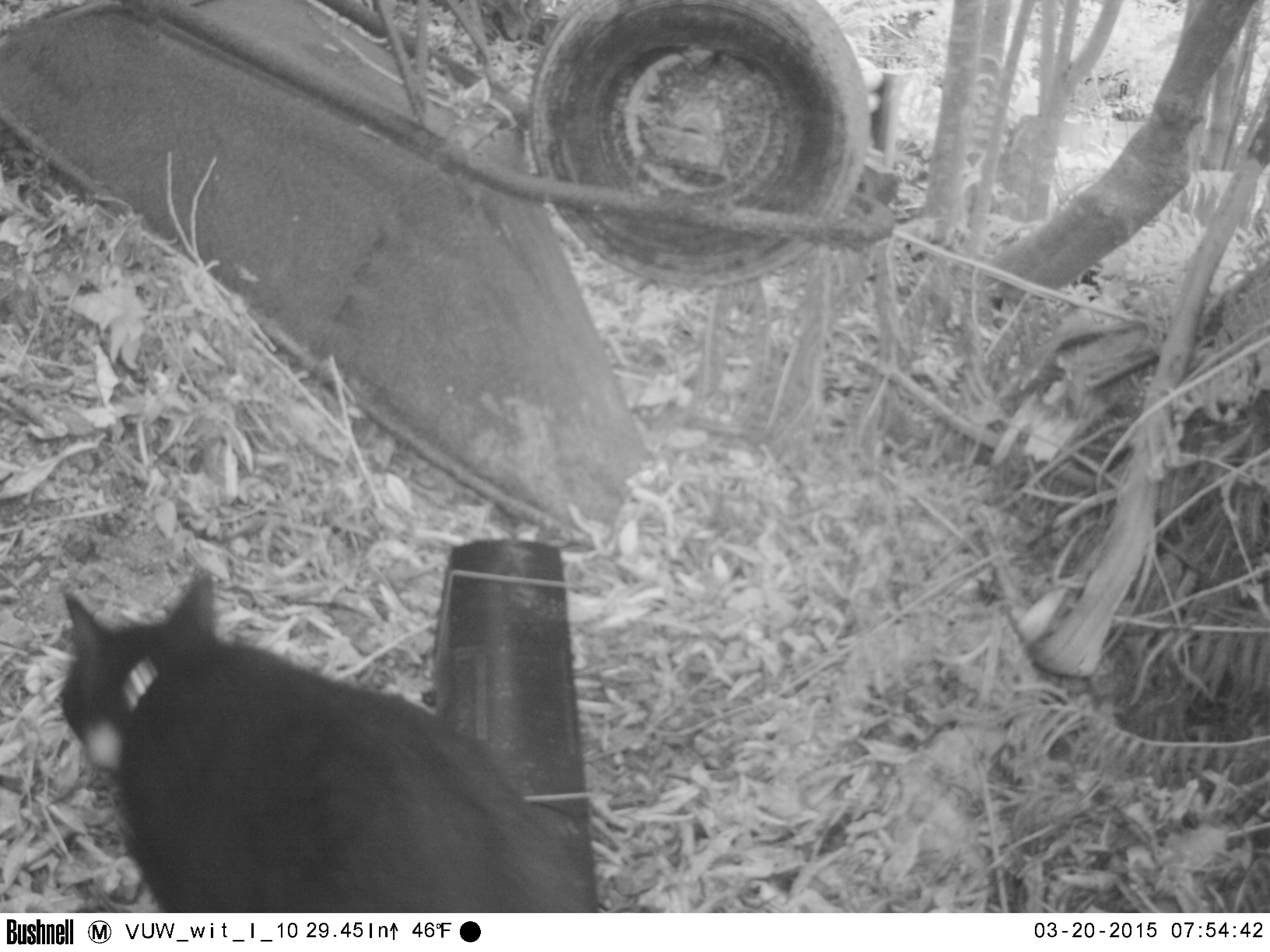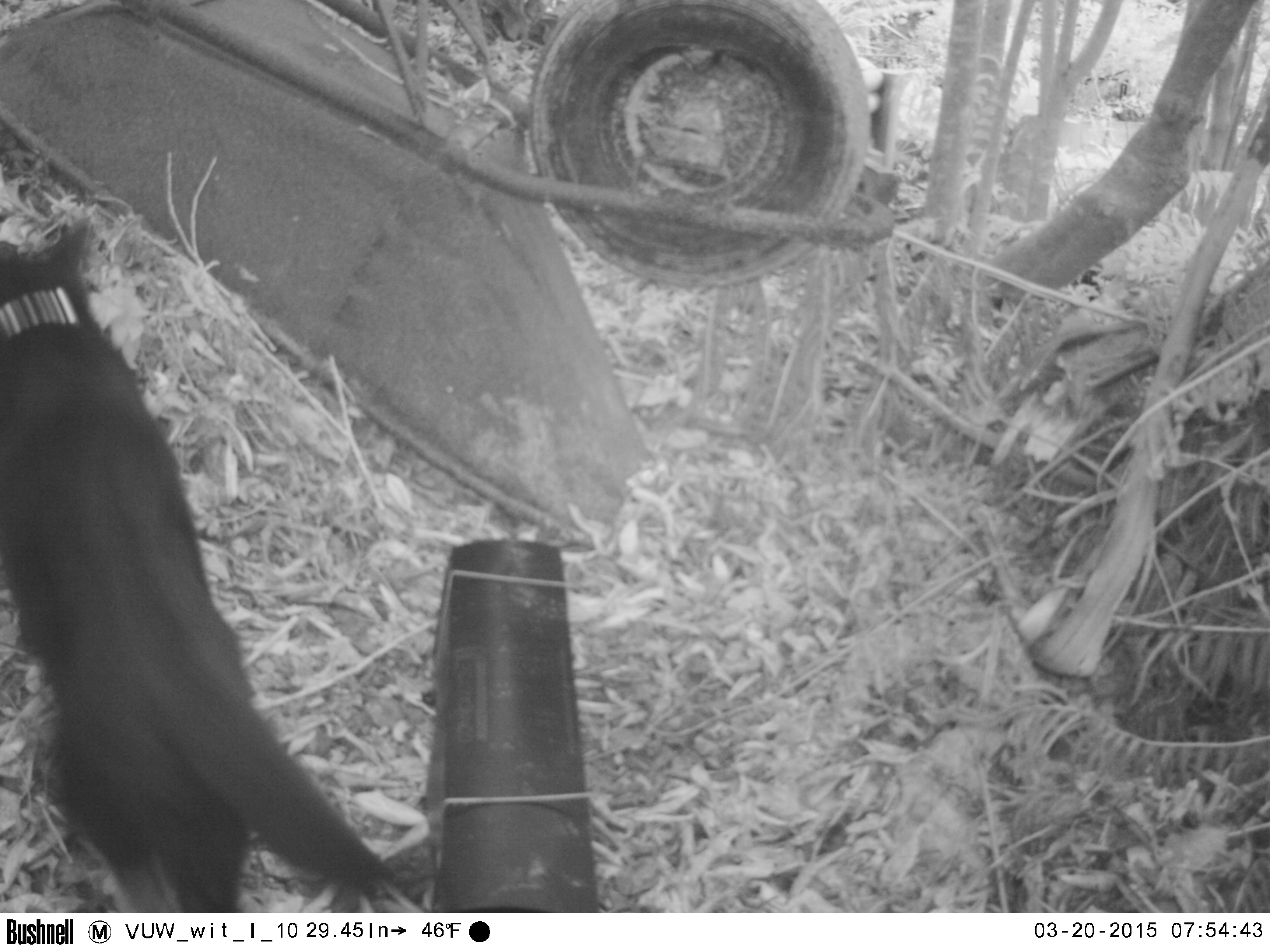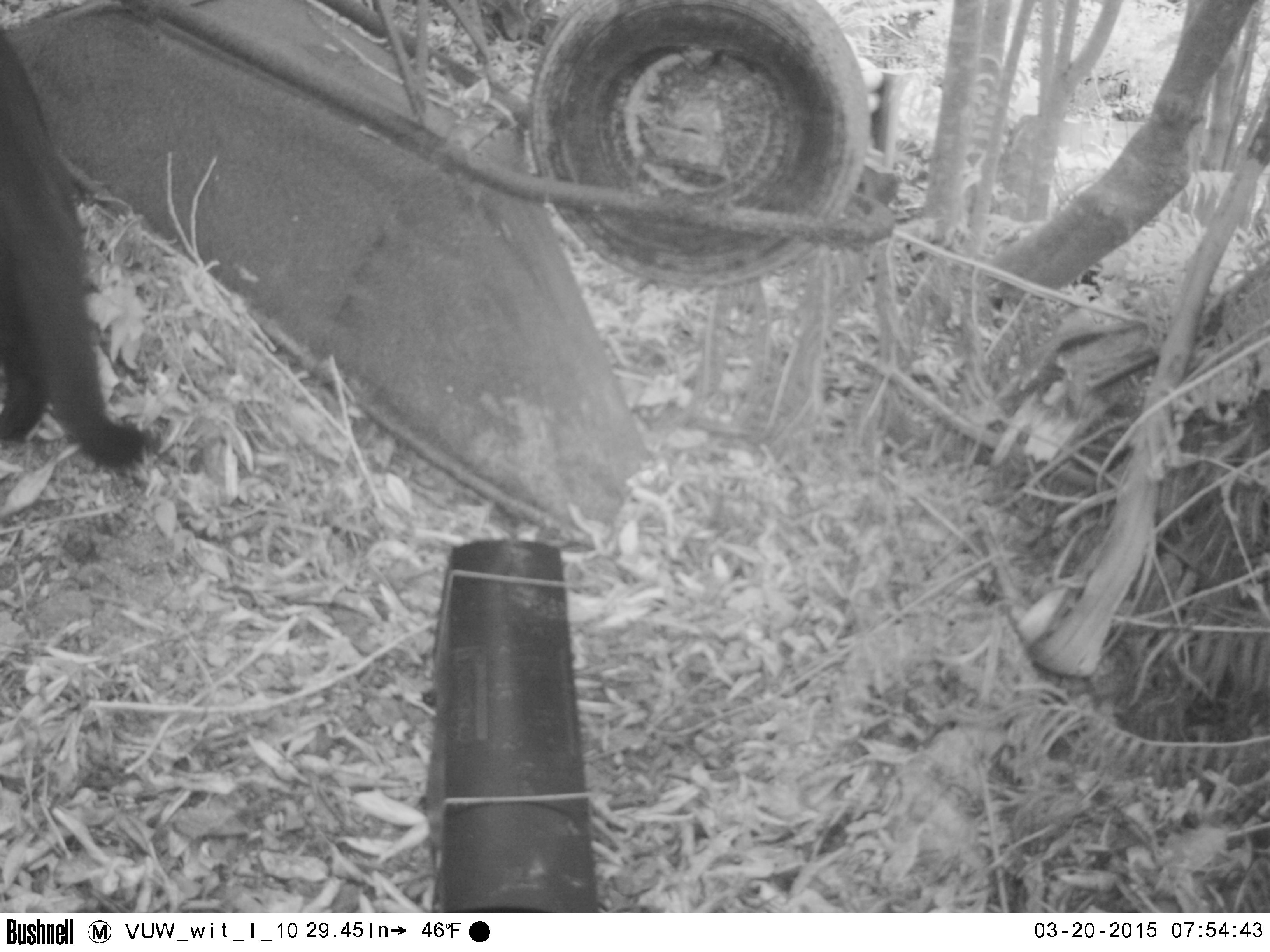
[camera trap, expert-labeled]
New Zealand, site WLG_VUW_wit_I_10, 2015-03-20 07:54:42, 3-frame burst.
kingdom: Animalia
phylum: Chordata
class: Mammalia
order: Carnivora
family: Felidae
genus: Felis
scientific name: Felis catus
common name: domestic cat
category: cat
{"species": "cat (domestic cat) (Felis catus)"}